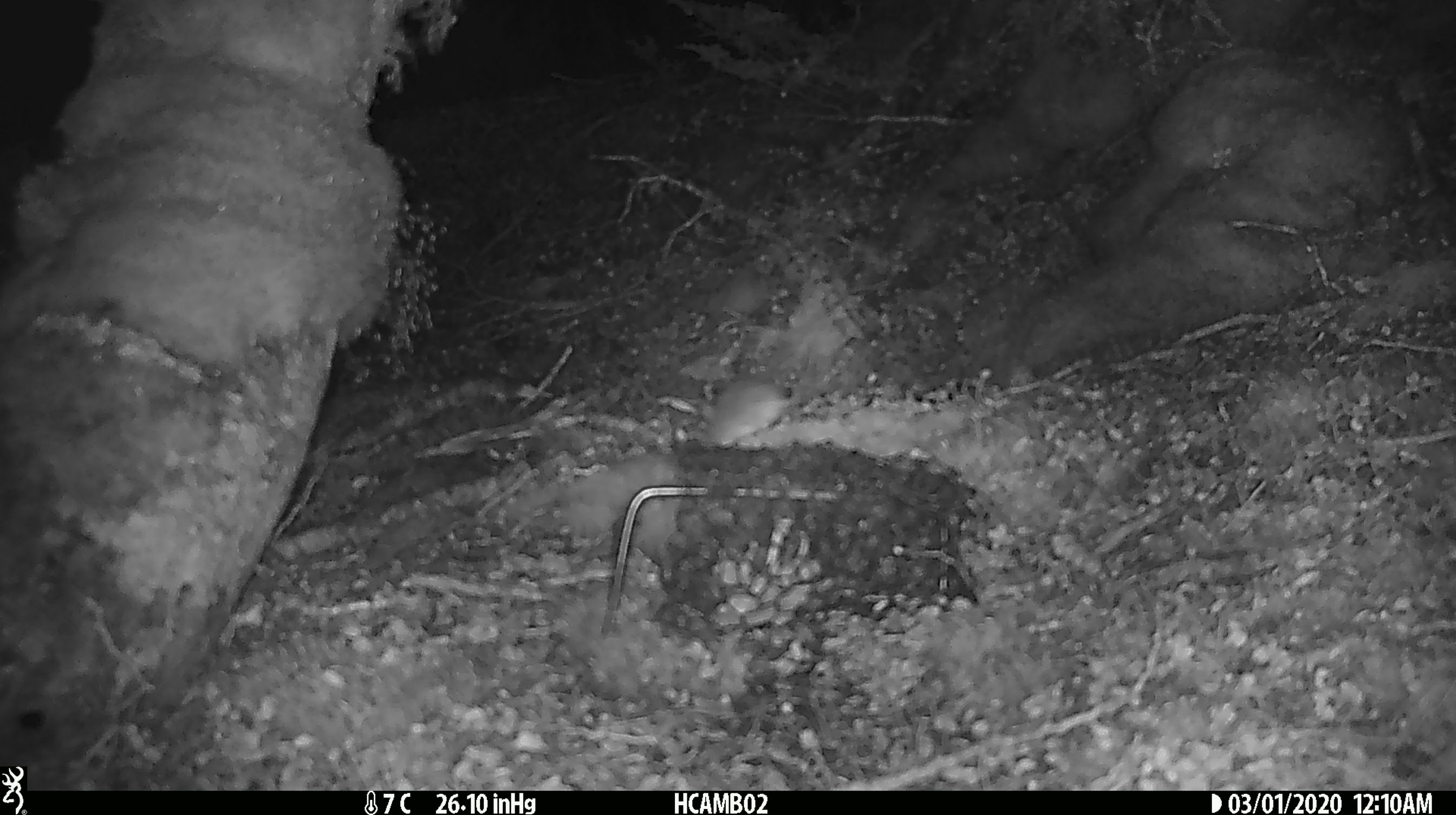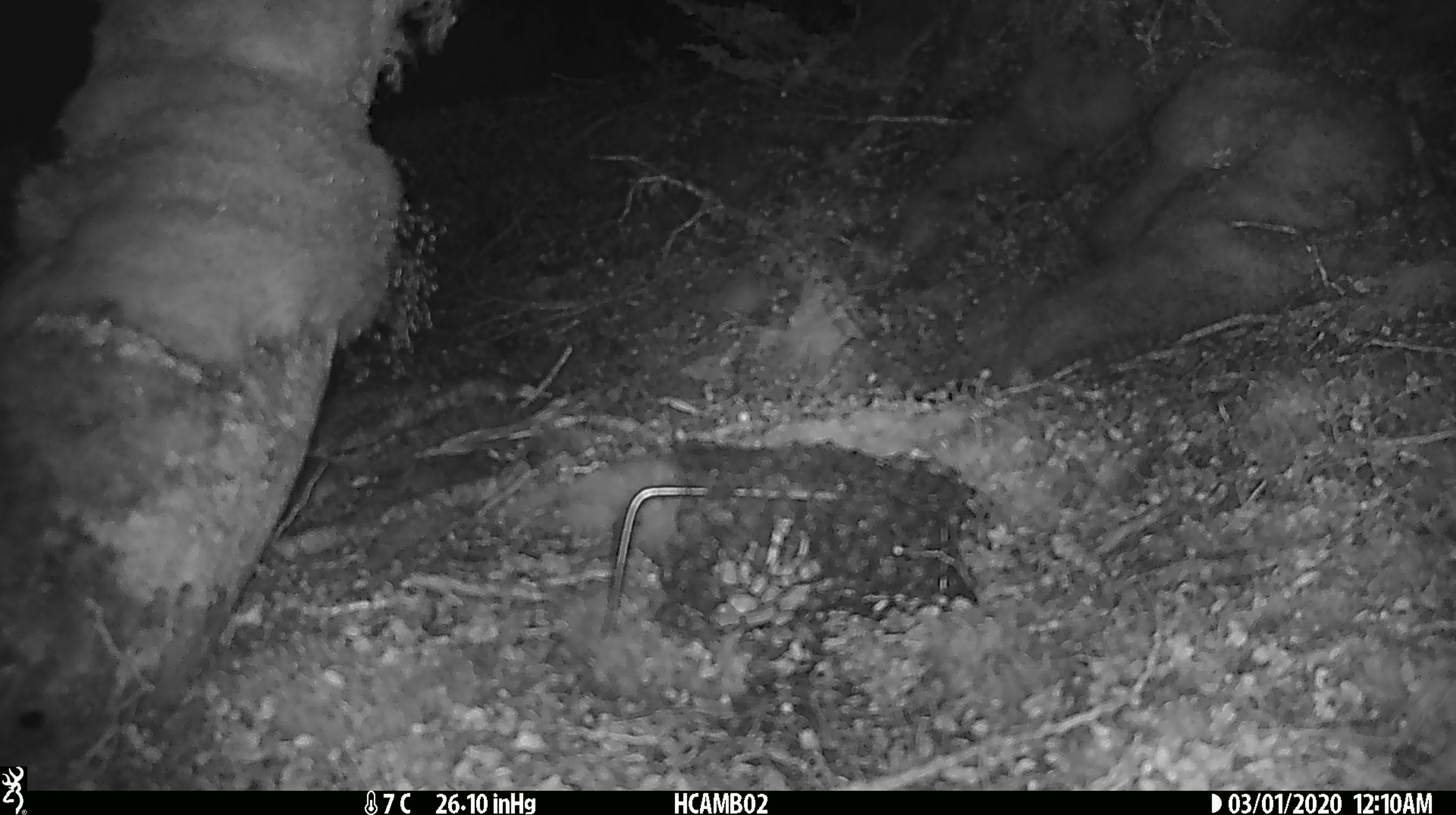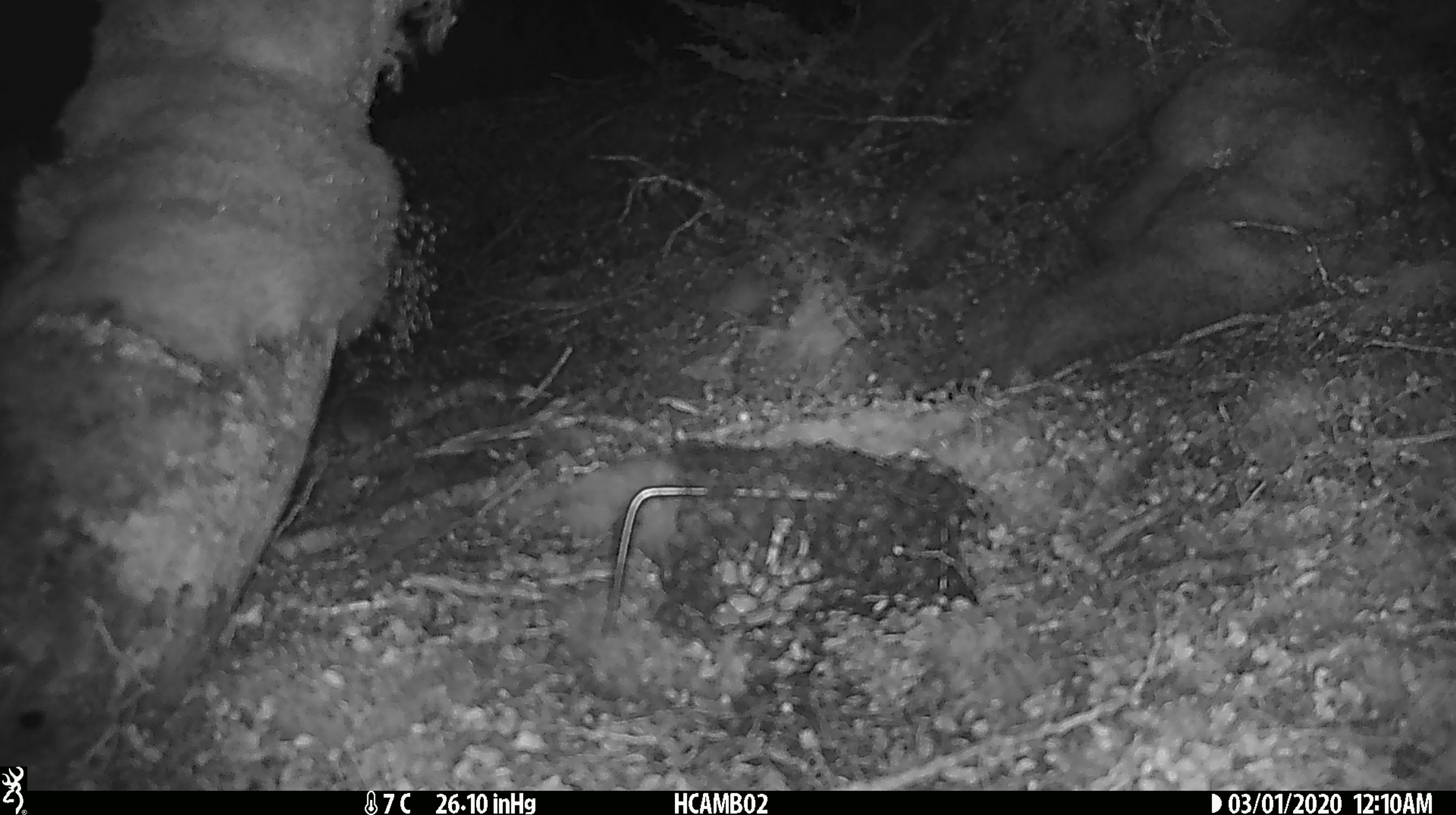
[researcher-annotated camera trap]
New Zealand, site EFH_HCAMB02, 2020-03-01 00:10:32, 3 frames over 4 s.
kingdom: Animalia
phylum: Chordata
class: Mammalia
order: Rodentia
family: Muridae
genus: Mus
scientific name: Mus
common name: mouse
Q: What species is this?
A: Mouse (Mus).